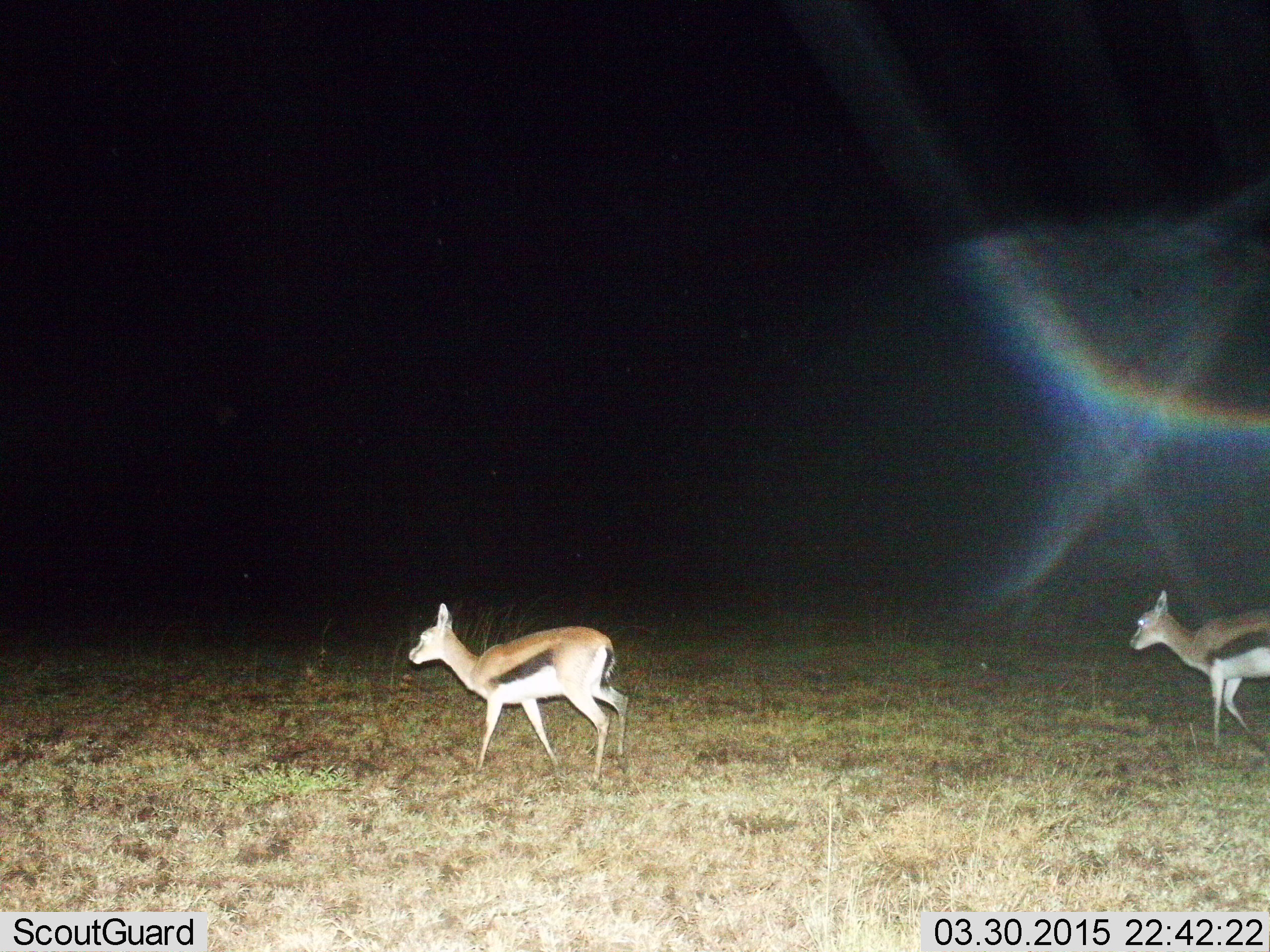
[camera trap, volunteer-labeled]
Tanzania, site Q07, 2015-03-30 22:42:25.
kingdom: Animalia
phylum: Chordata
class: Mammalia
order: Artiodactyla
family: Bovidae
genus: Eudorcas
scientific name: Eudorcas thomsonii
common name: thomson's gazelle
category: gazellethomsons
Gazellethomsons (thomson's gazelle) (Eudorcas thomsonii), count 2. Behavior (volunteer vote fractions): standing 20%, resting 0%, moving 90%, interacting 0%. Young present (vote fraction): 10%. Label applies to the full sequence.